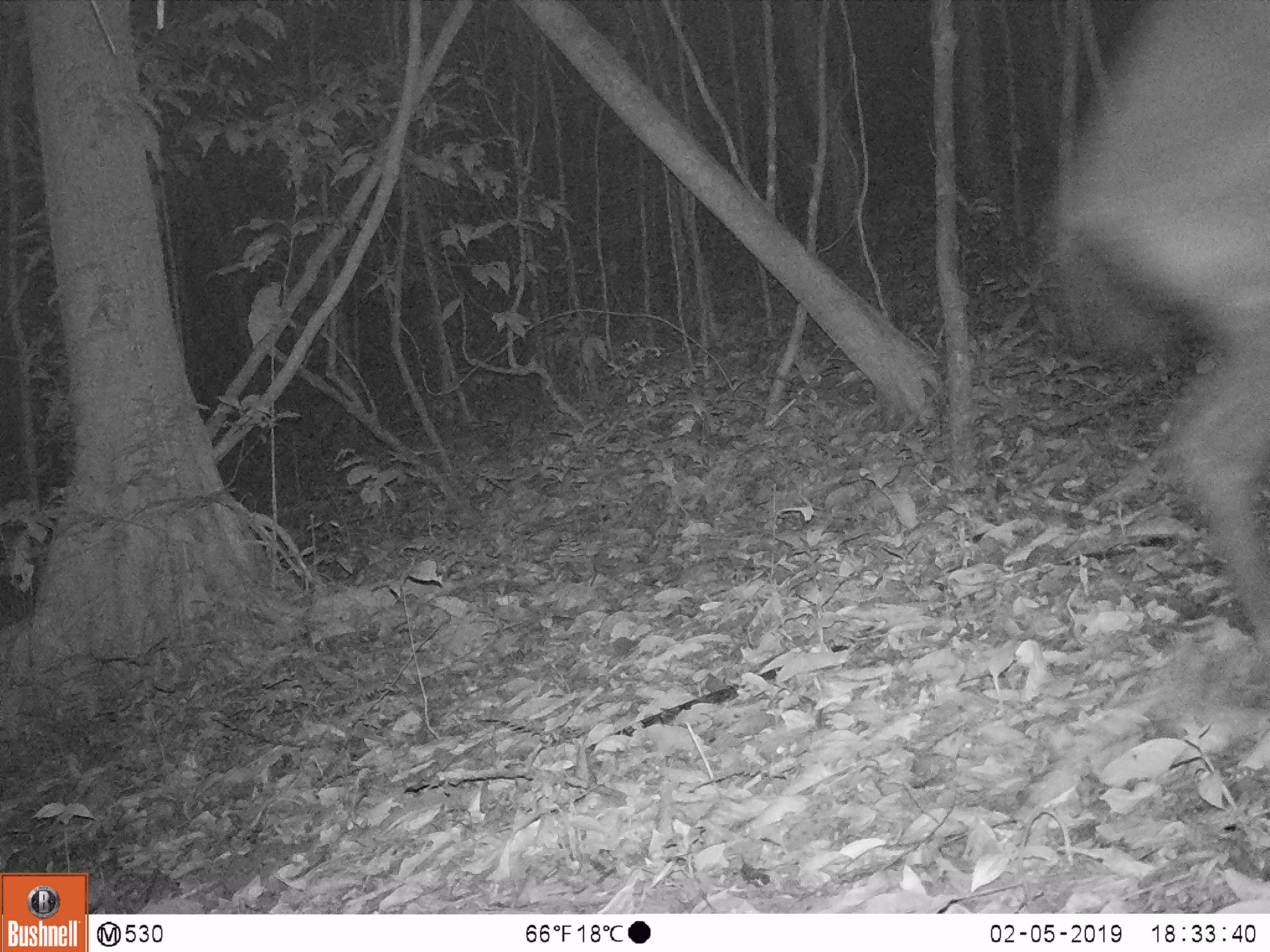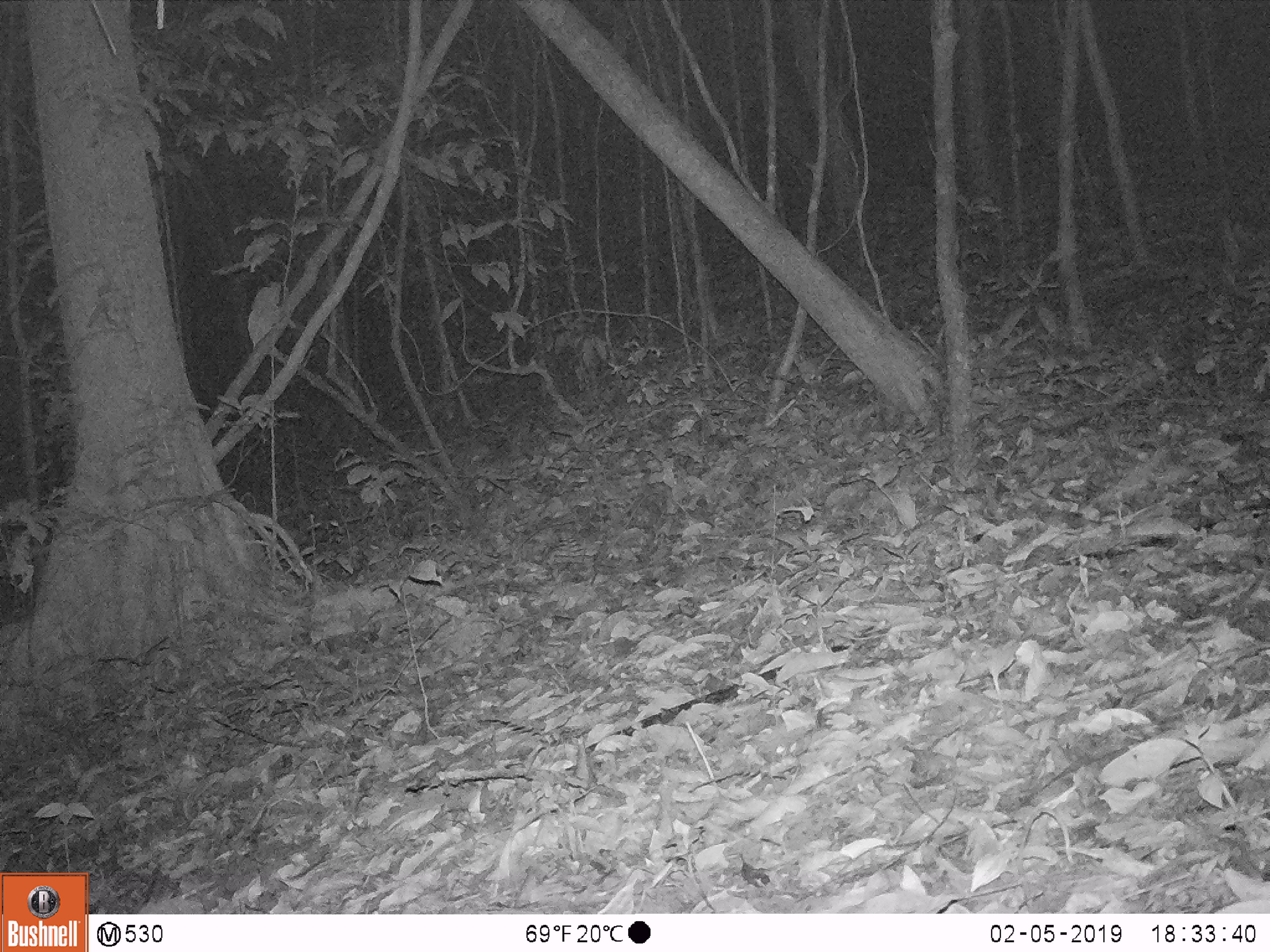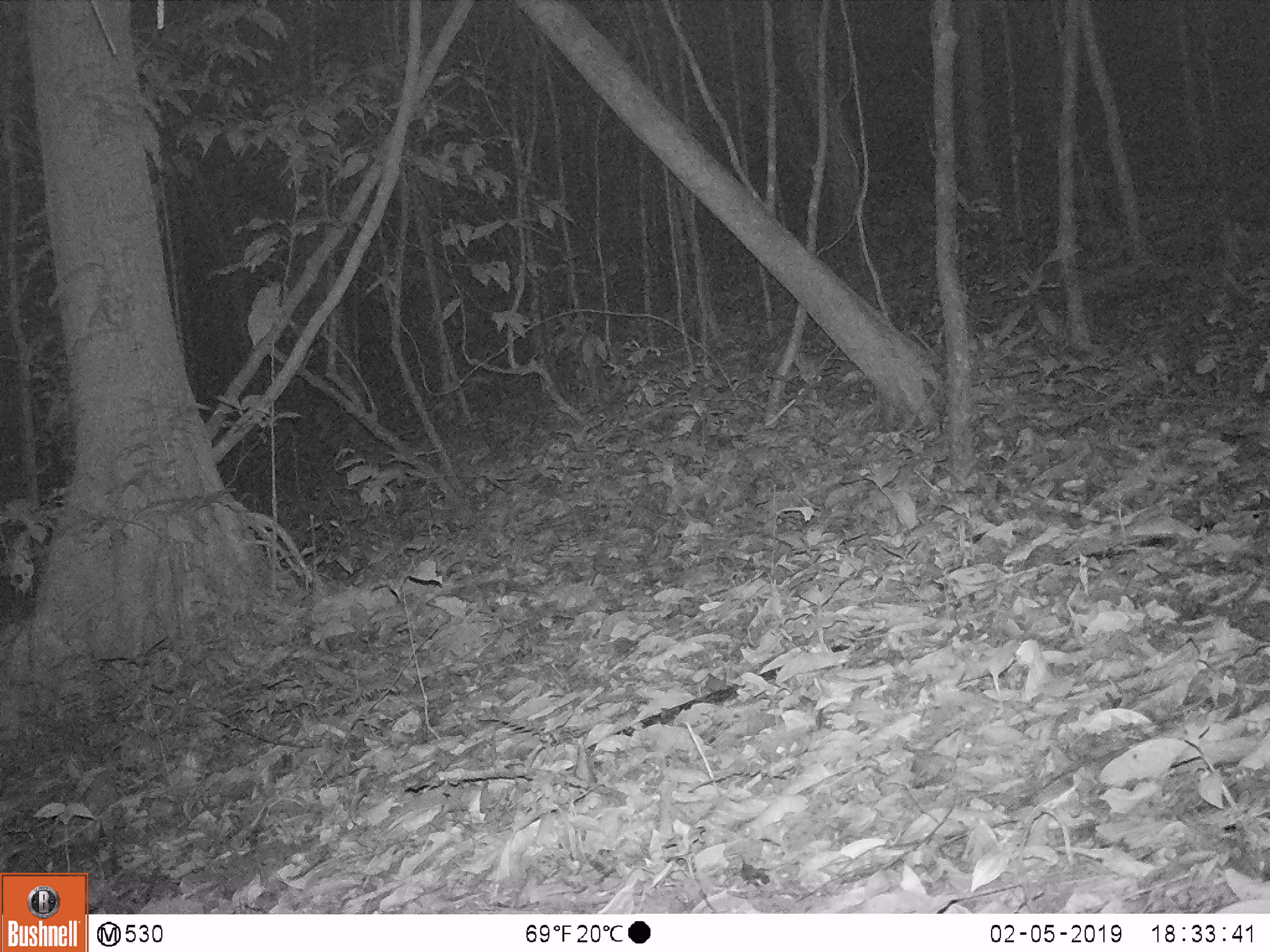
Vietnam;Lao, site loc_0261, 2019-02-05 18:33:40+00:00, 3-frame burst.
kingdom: Animalia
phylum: Chordata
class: Mammalia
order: Artiodactyla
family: Cervidae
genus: Rusa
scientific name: Rusa unicolor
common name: sambar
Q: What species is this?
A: Sambar (Rusa unicolor).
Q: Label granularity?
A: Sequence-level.